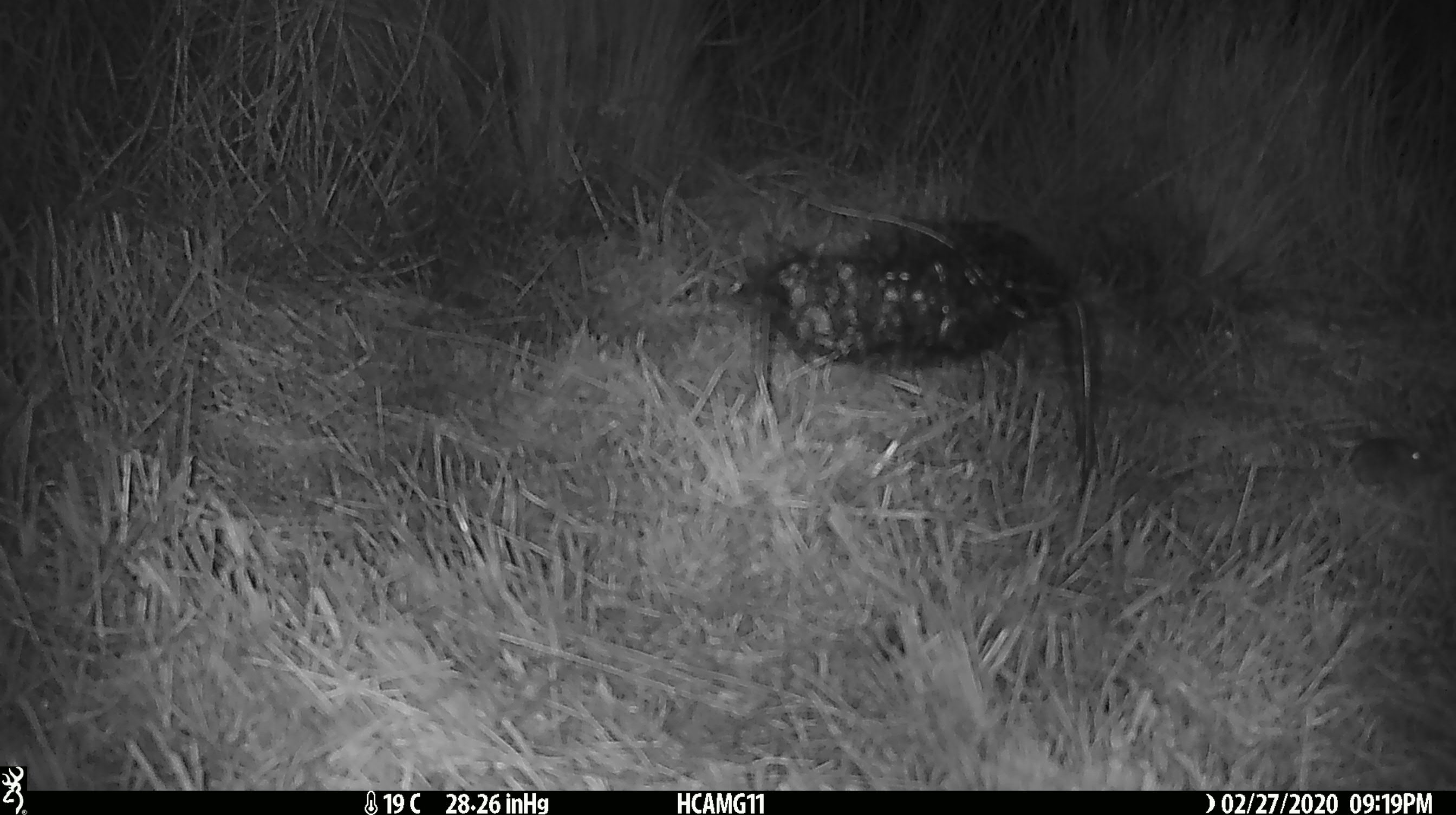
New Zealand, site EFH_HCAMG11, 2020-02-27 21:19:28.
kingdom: Animalia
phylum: Chordata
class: Mammalia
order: Rodentia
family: Muridae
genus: Mus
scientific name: Mus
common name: mouse